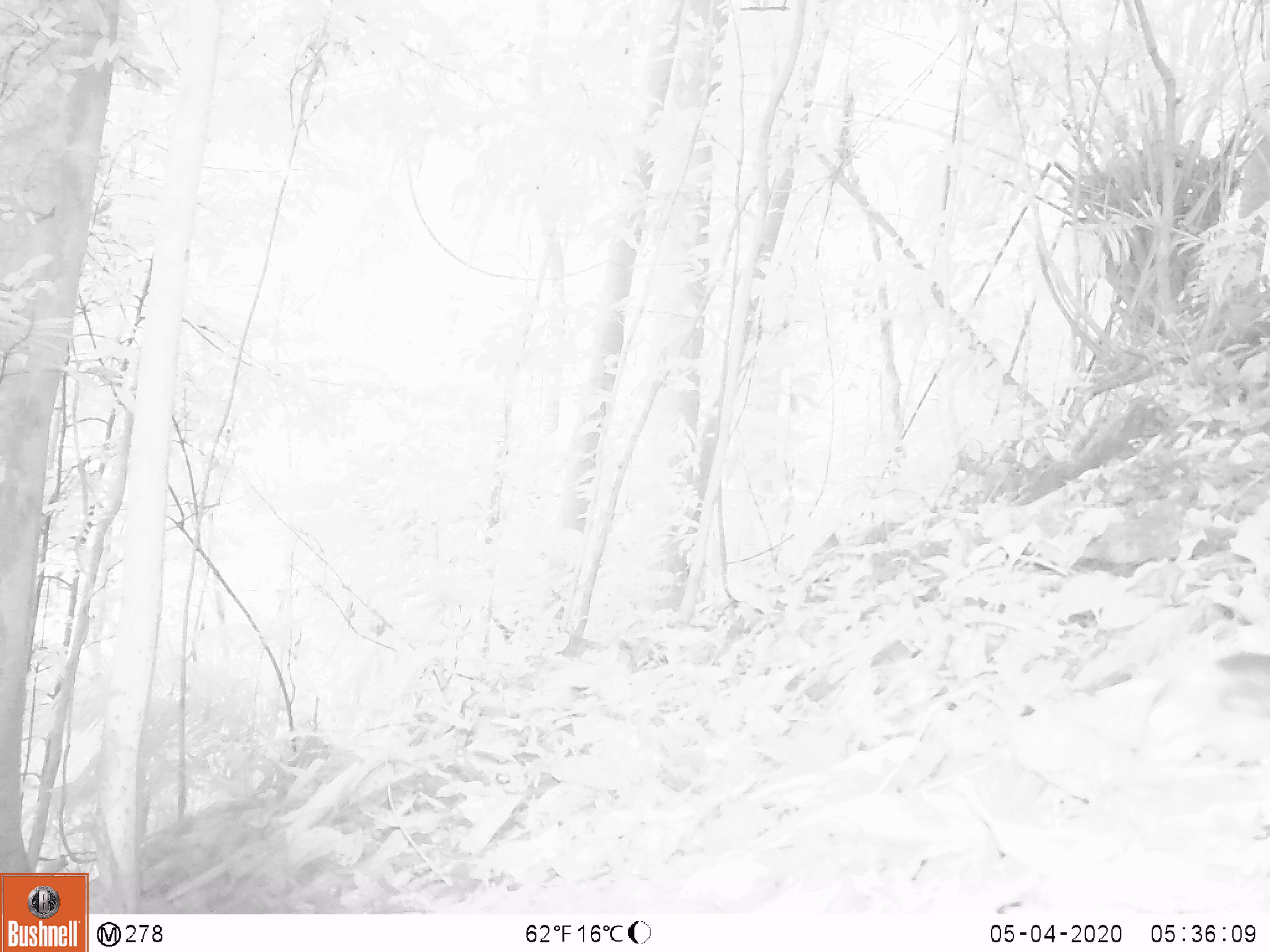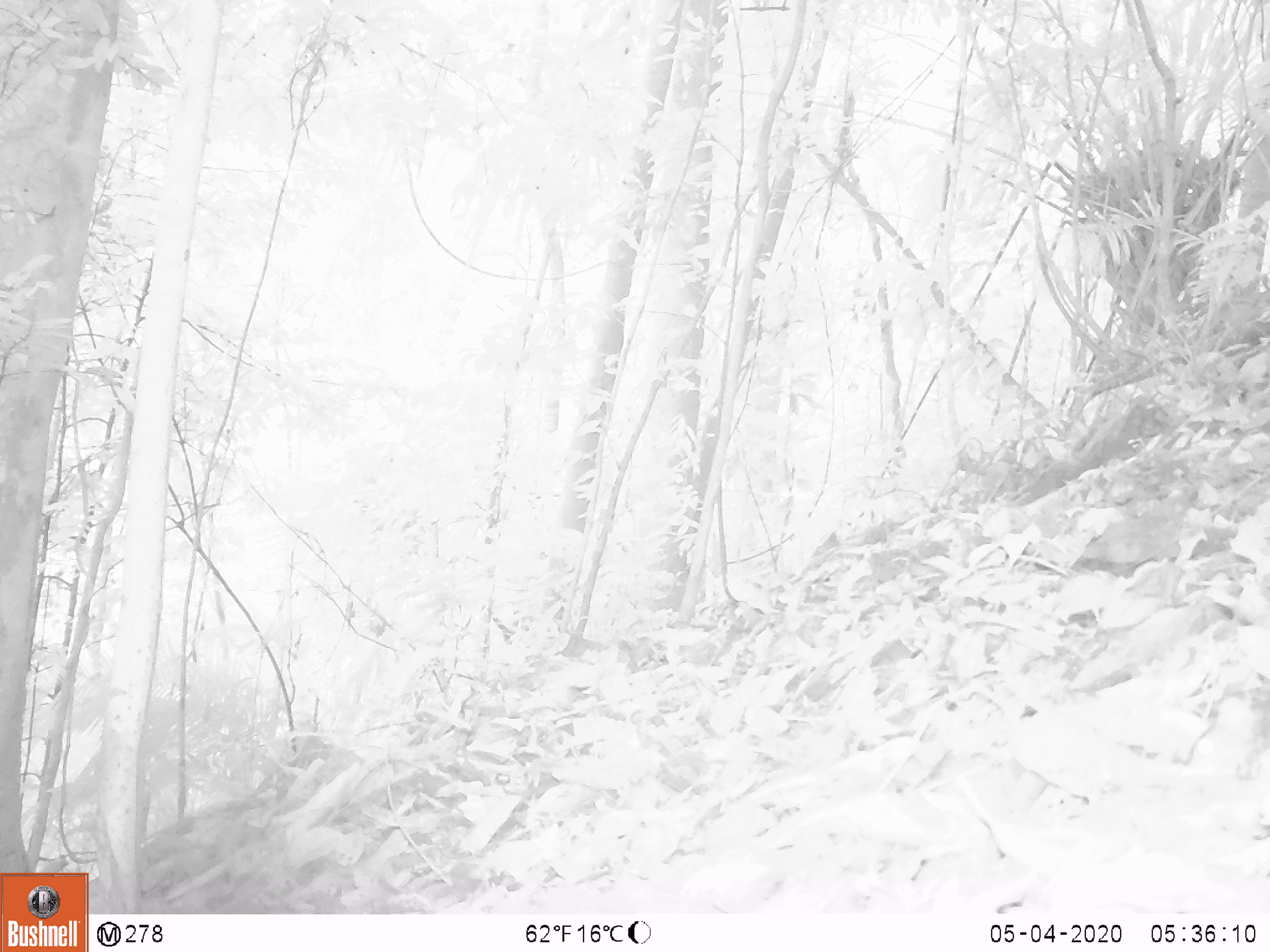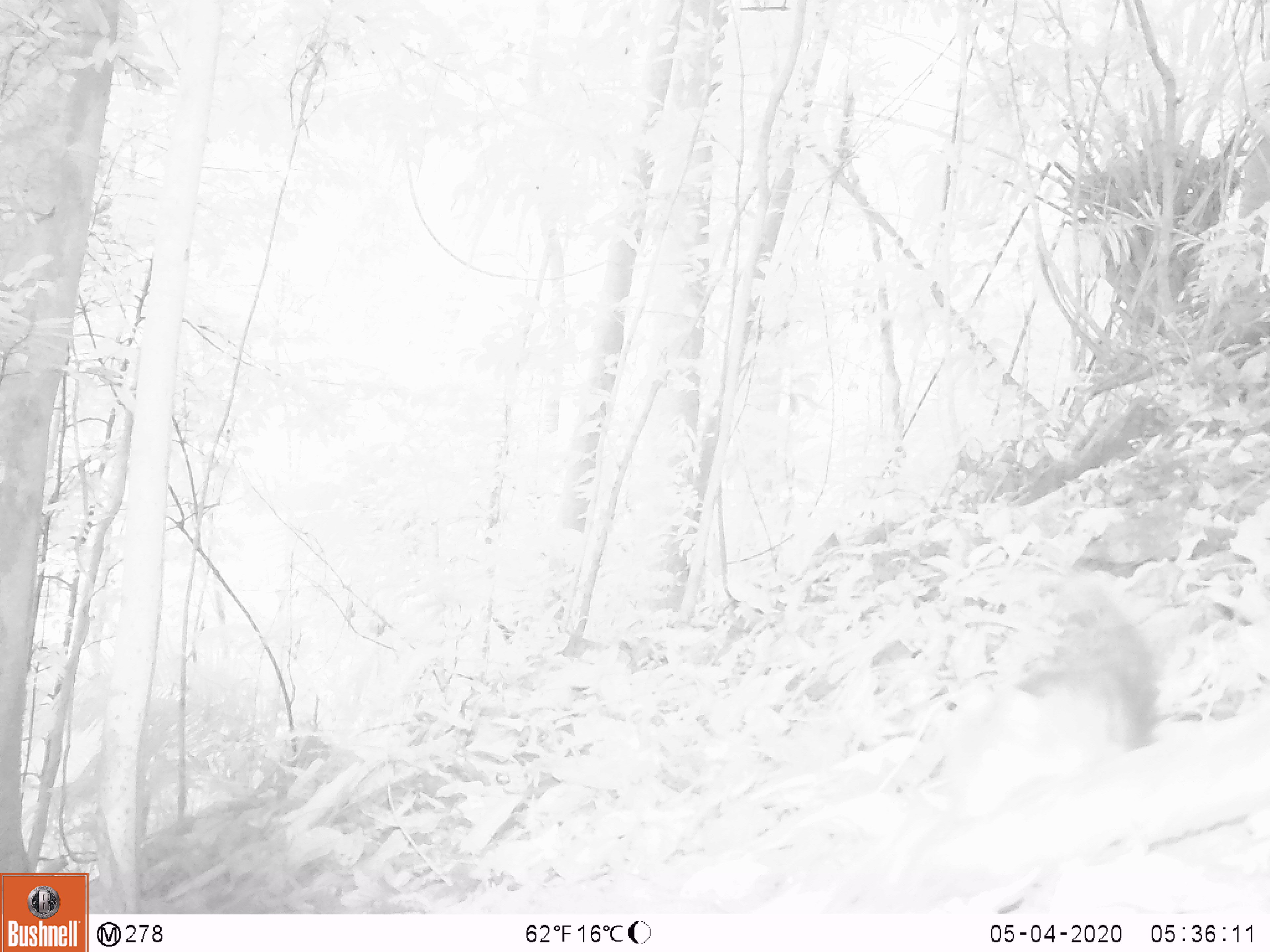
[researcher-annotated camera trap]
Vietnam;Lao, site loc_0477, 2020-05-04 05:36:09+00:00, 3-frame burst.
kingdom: Animalia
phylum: Chordata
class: Mammalia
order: Rodentia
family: Sciuridae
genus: Dremomys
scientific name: Dremomys rufigenis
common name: red-cheeked squirrel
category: red cheeked squirrel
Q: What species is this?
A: Red cheeked squirrel (red-cheeked squirrel) (Dremomys rufigenis).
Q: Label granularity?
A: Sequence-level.